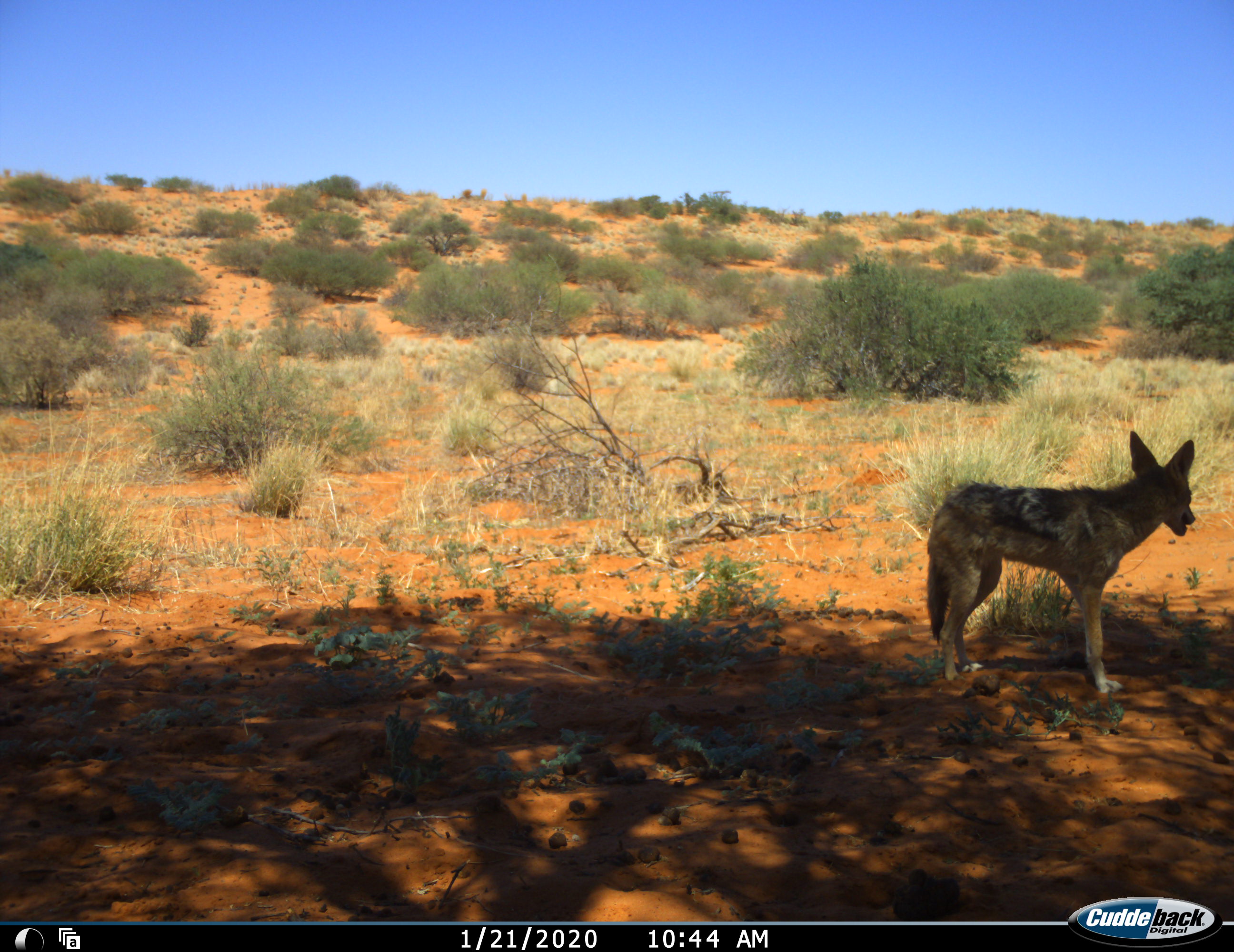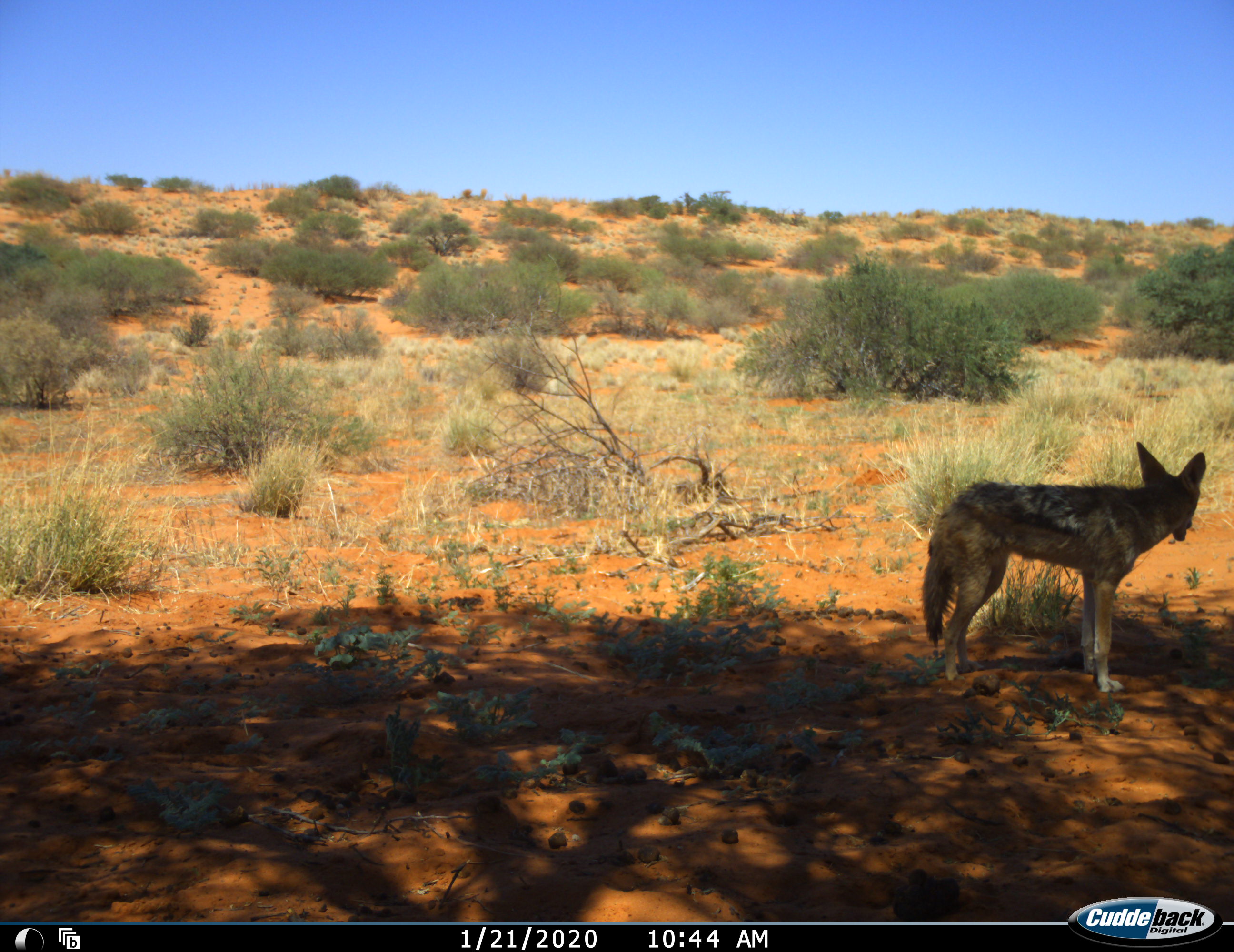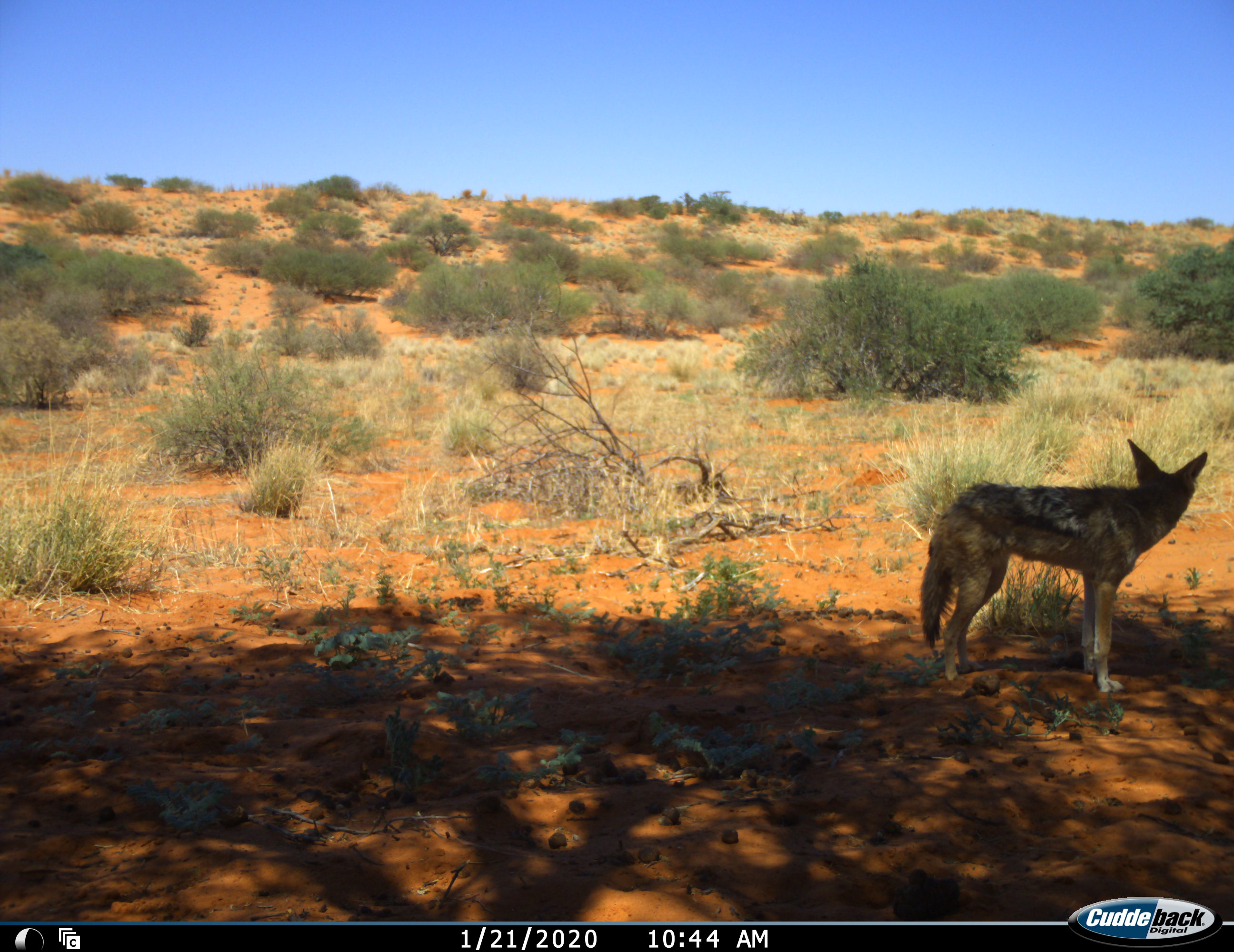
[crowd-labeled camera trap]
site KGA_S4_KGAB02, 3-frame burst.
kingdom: Animalia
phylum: Chordata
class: Mammalia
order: Carnivora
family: Canidae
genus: Lupulella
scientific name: Lupulella mesomelas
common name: black-backed jackal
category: jackalblackbacked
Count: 1.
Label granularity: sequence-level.